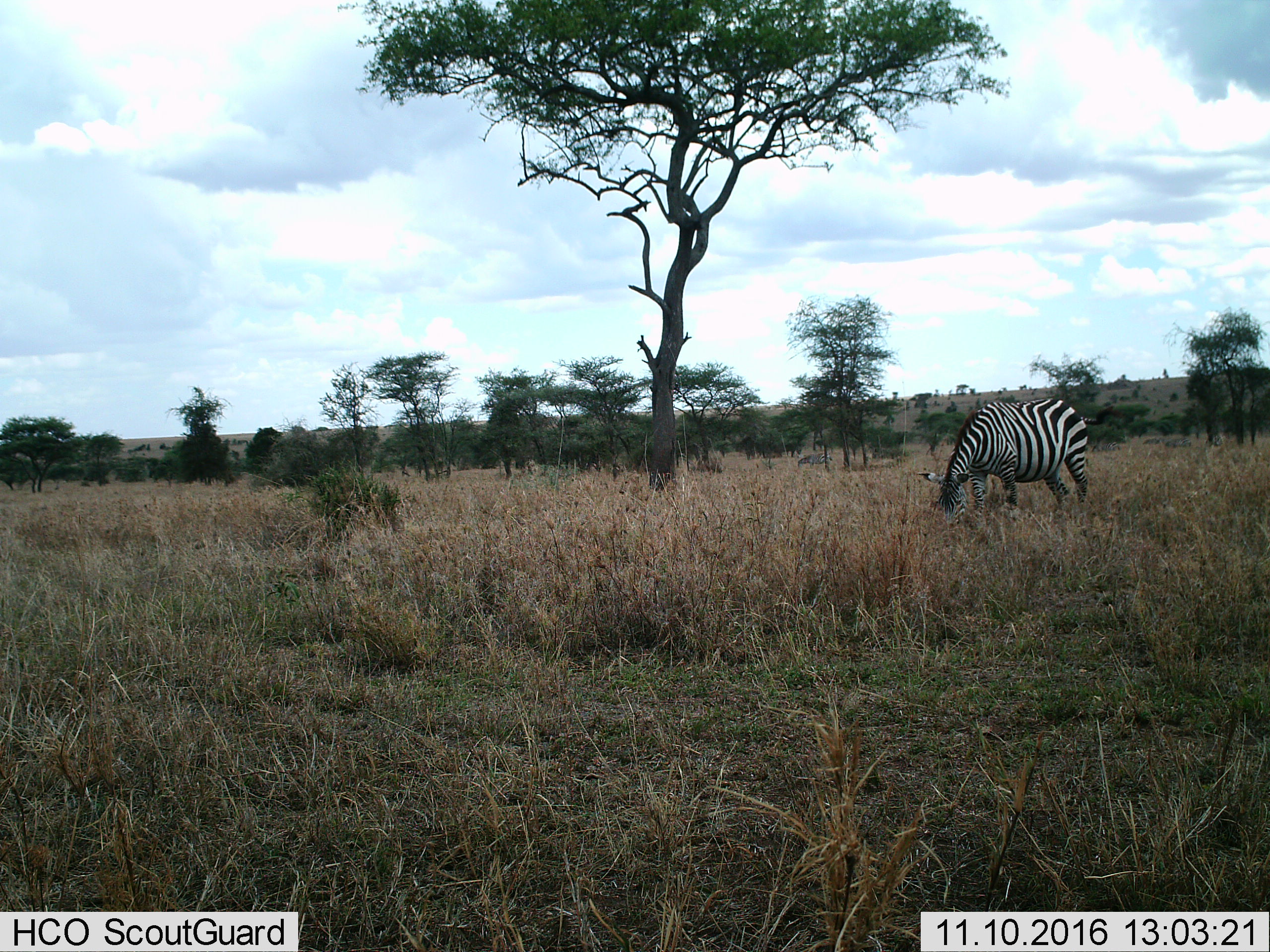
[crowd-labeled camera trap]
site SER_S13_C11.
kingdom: Animalia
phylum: Chordata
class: Mammalia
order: Perissodactyla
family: Equidae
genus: Equus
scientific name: Equus quagga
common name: plains zebra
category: zebraplains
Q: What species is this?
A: Zebraplains (plains zebra) (Equus quagga).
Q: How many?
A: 2.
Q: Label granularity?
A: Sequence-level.